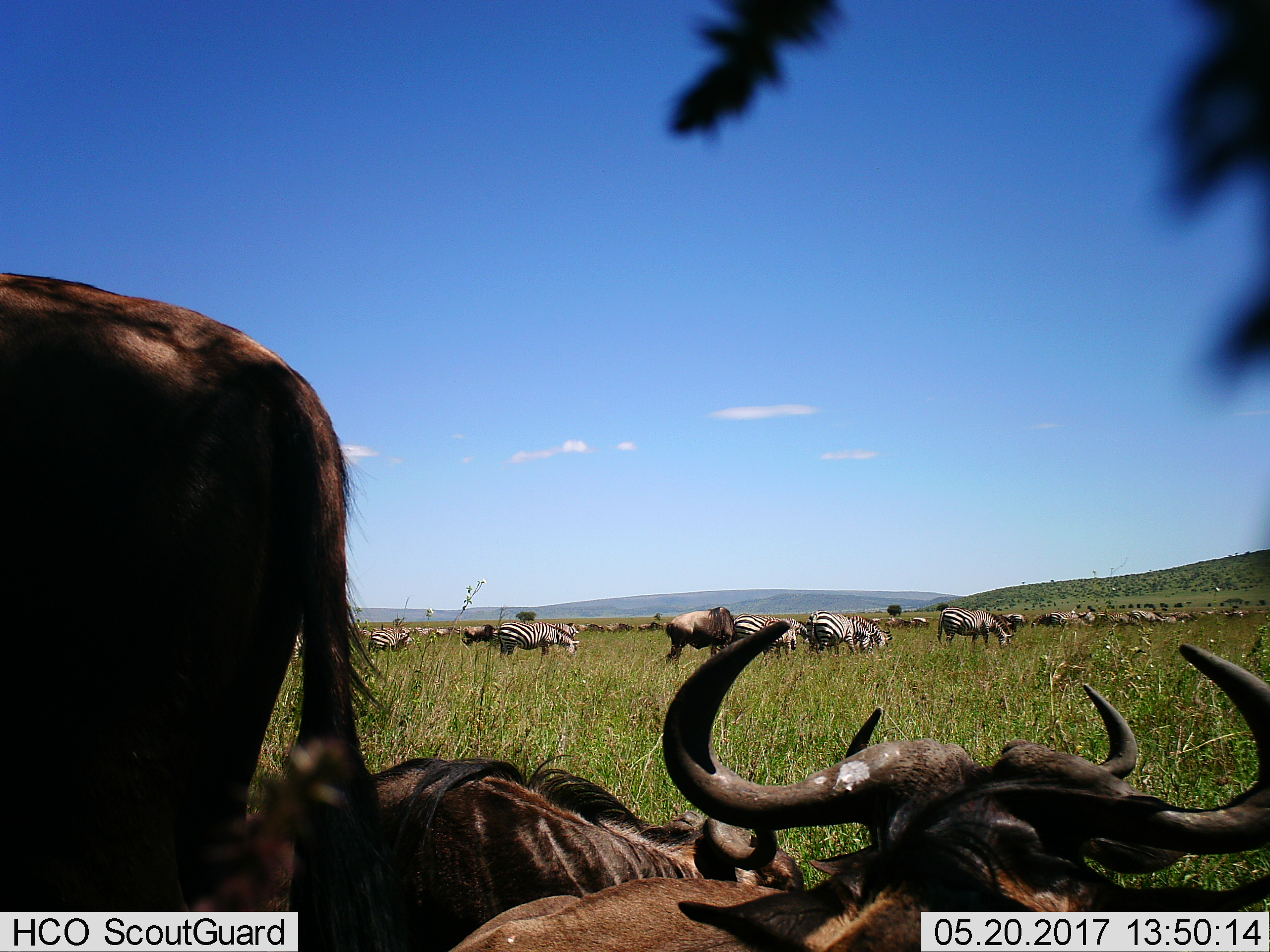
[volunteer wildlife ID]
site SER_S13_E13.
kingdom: Animalia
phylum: Chordata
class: Mammalia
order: Artiodactyla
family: Bovidae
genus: Connochaetes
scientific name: Connochaetes taurinus taurinus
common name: blue wildebeest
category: wildebeestblue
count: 4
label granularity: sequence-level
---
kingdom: Animalia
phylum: Chordata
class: Mammalia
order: Perissodactyla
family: Equidae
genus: Equus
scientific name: Equus quagga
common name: plains zebra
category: zebraplains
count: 11-50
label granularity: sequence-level